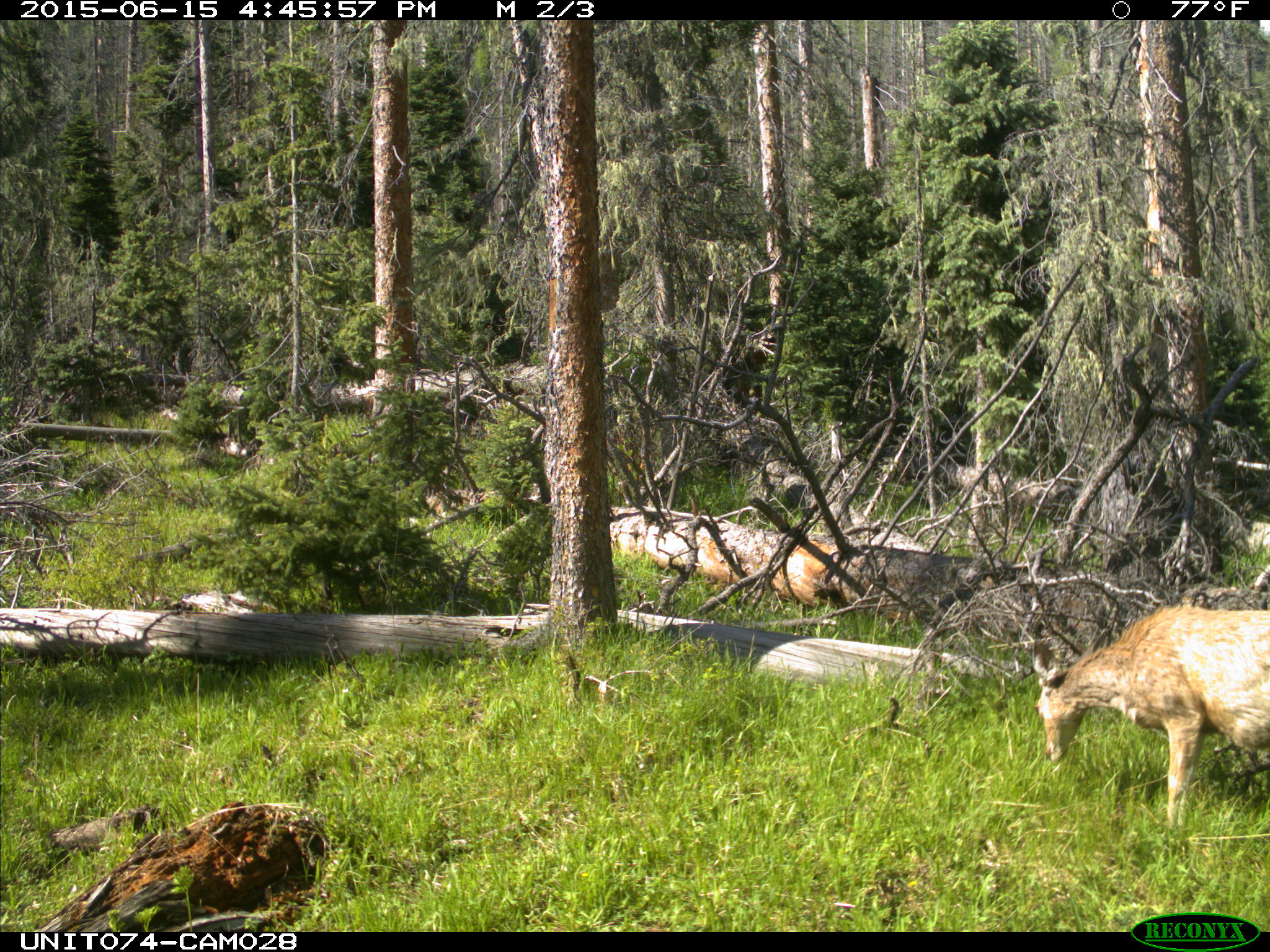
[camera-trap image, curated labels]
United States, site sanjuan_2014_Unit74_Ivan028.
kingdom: Animalia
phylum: Chordata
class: Mammalia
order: Artiodactyla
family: Cervidae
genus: Odocoileus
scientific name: Odocoileus hemionus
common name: mule deer